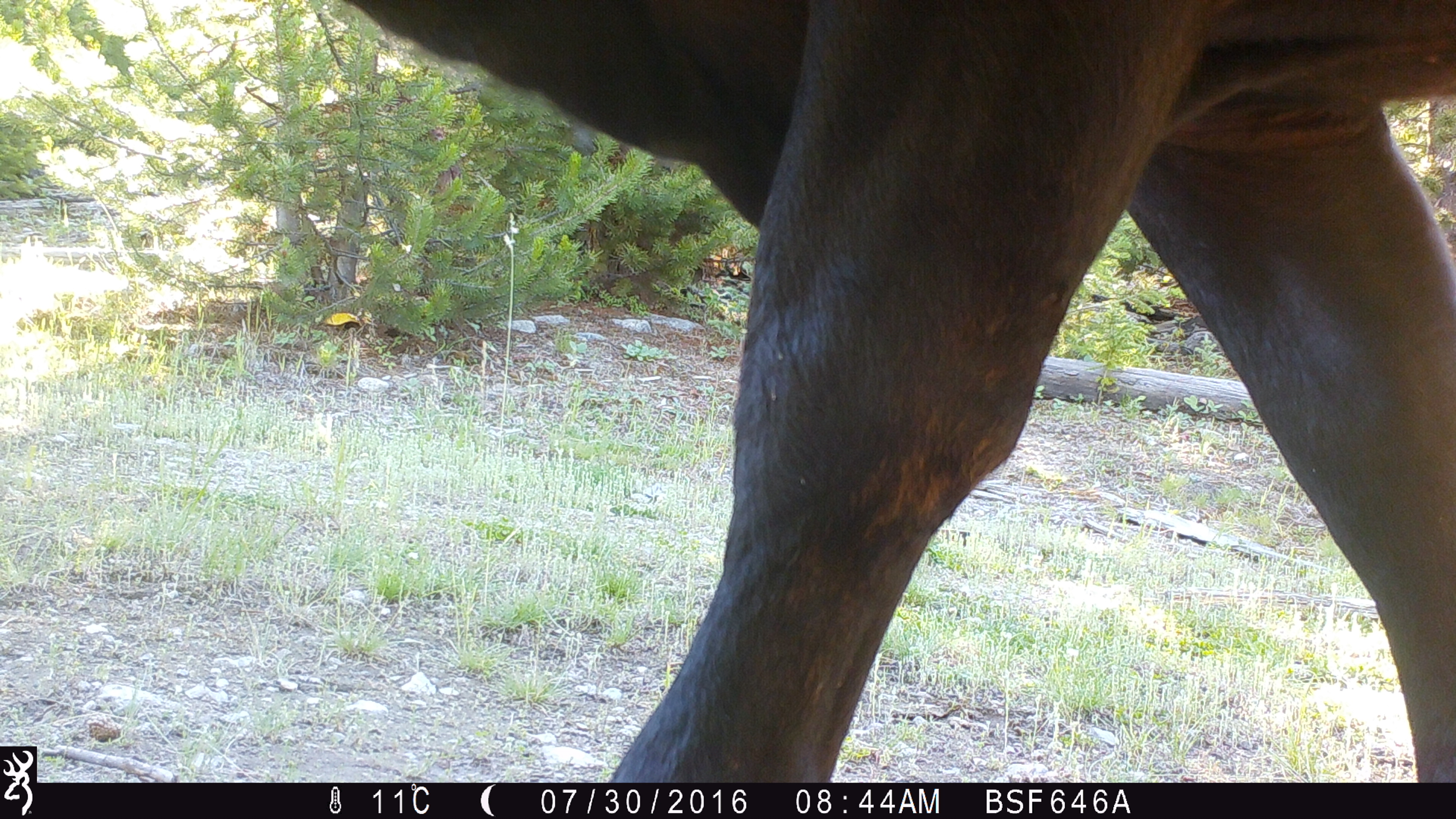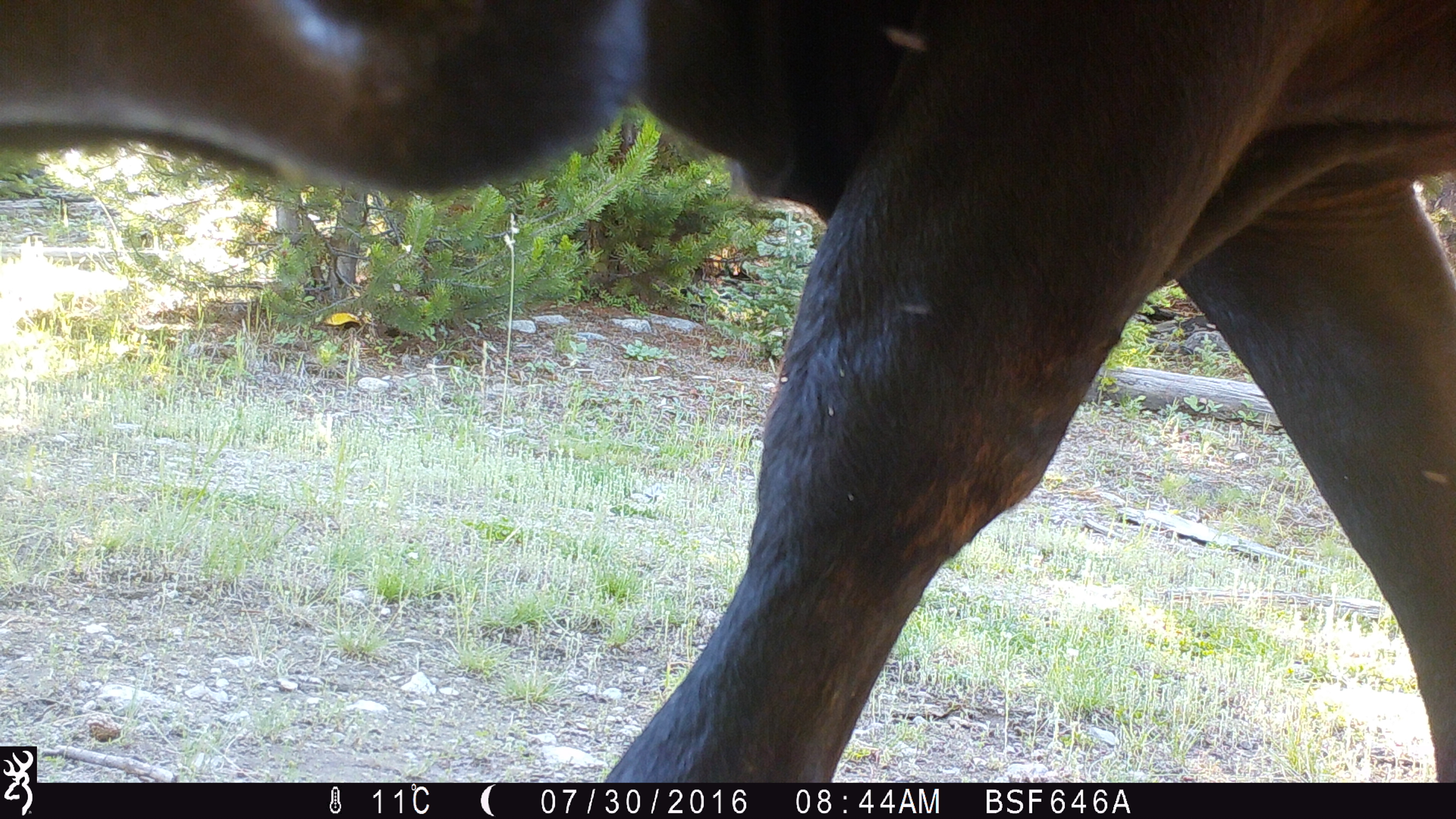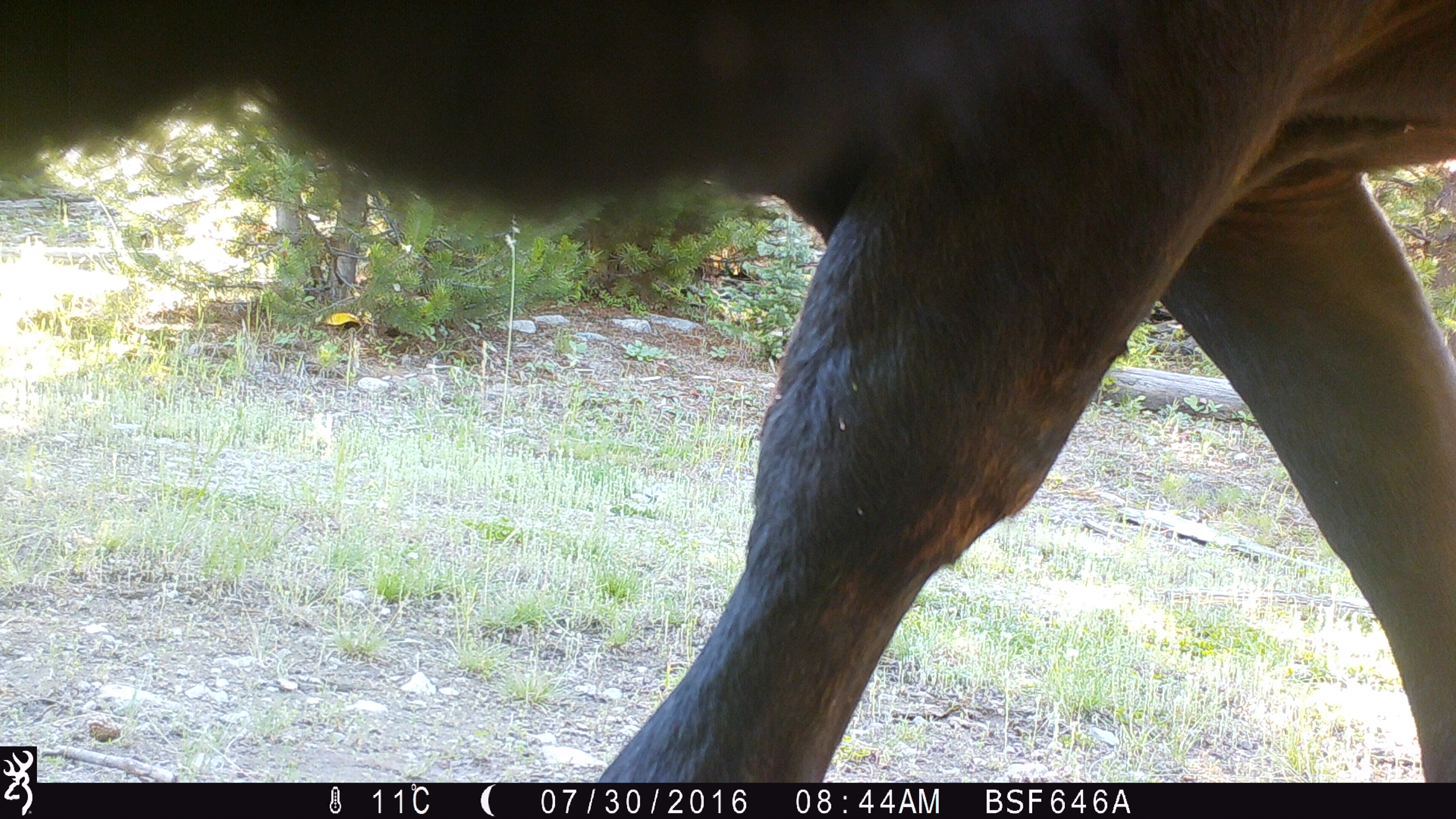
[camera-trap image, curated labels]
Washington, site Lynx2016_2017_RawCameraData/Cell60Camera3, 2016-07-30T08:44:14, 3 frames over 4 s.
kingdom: Animalia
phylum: Chordata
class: Mammalia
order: Artiodactyla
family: Bovidae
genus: Bos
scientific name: Bos taurus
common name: domestic cattle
Domestic cattle (Bos taurus). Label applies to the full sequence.